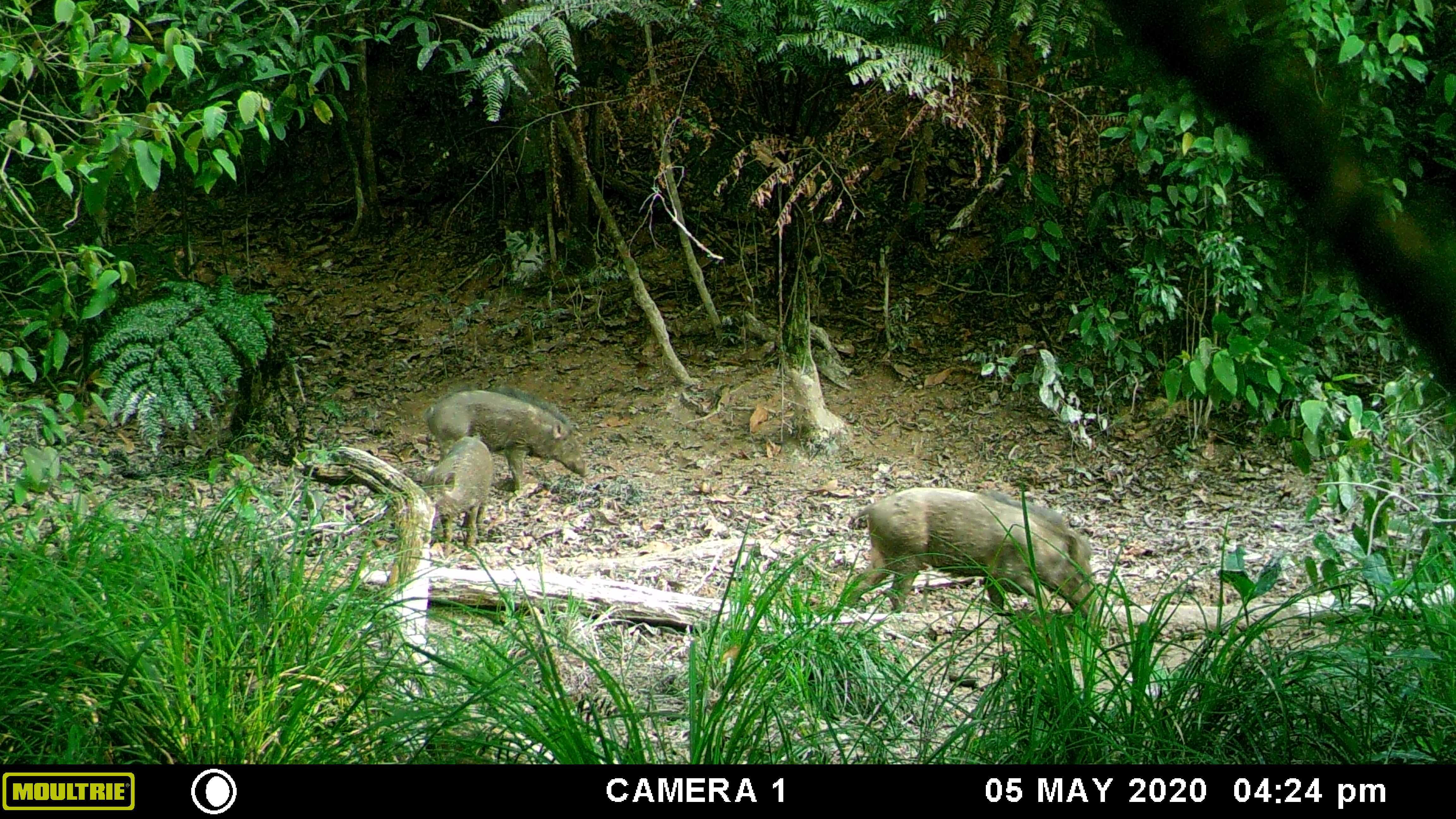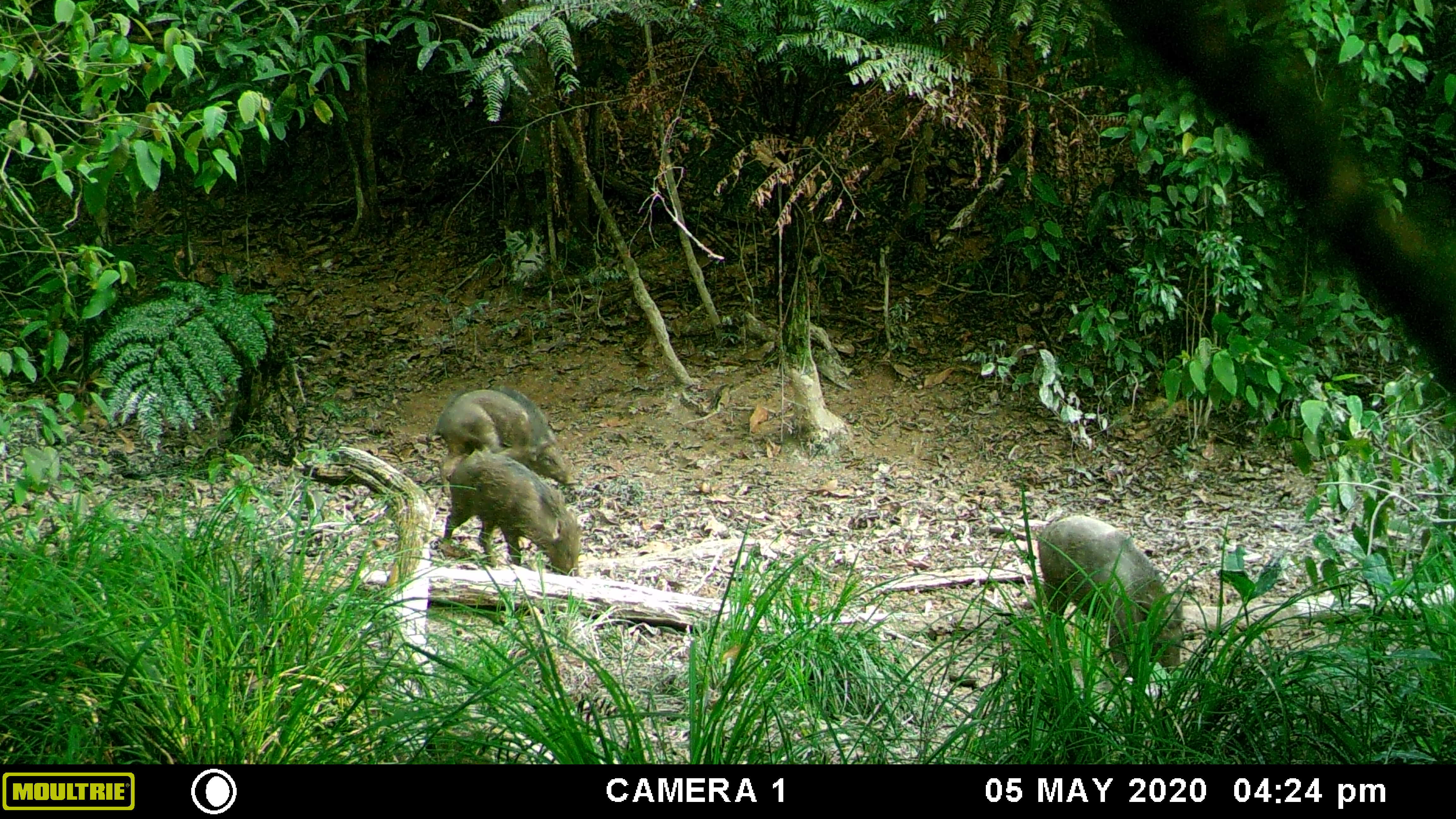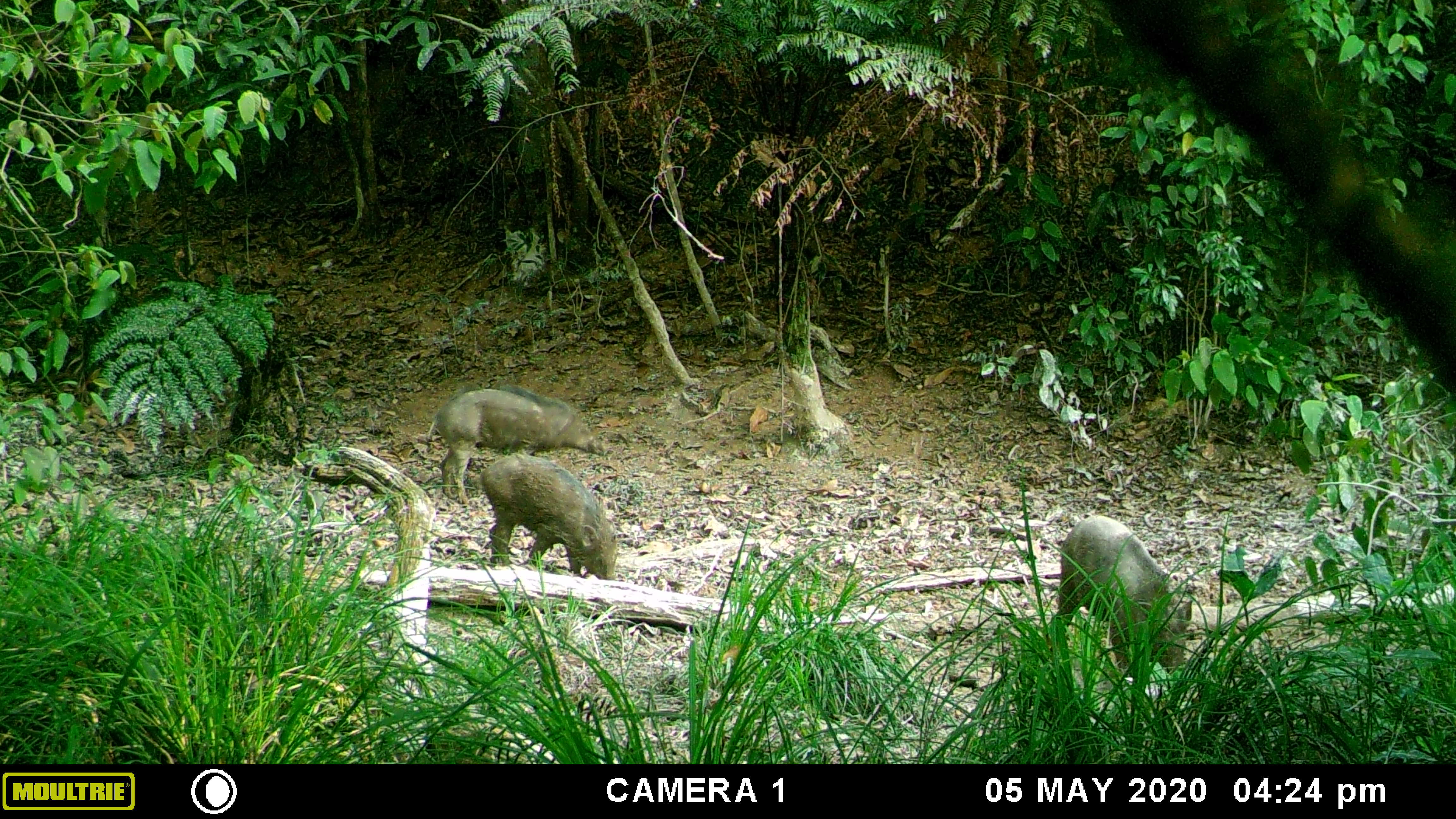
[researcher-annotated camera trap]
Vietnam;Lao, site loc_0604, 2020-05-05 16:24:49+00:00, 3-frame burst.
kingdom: Animalia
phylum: Chordata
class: Mammalia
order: Artiodactyla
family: Suidae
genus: Sus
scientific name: Sus scrofa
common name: eurasian wild pig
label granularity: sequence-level